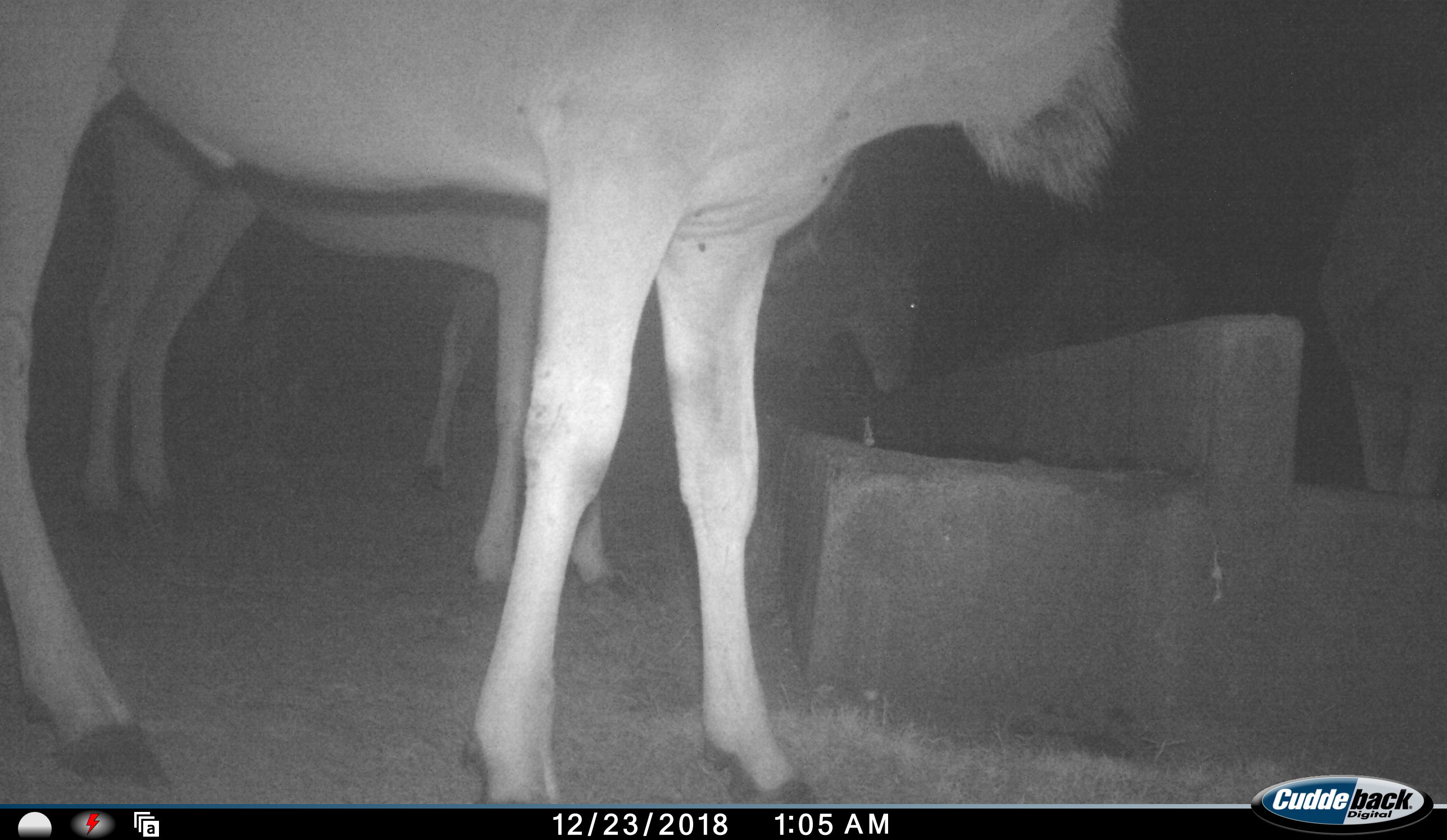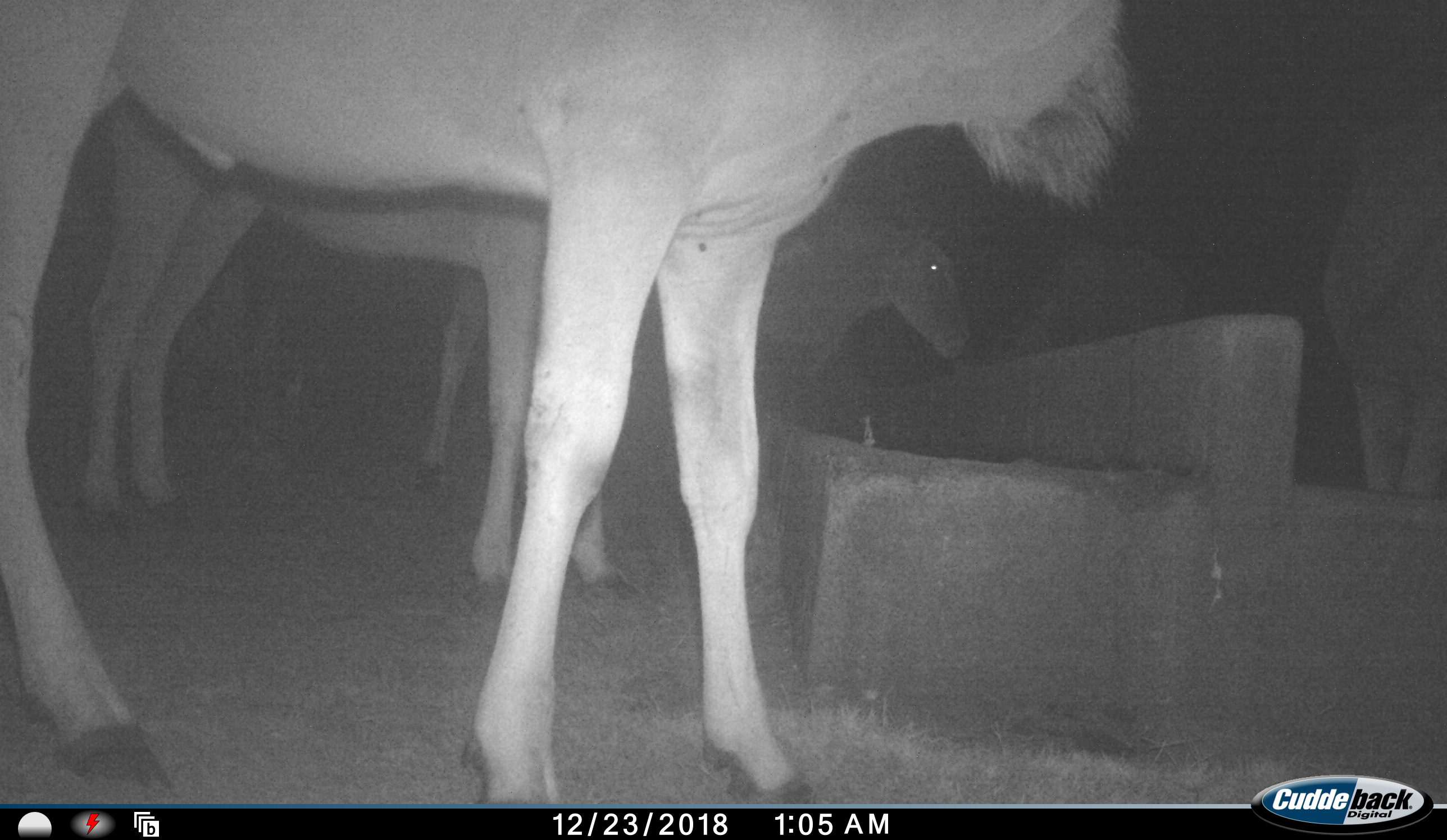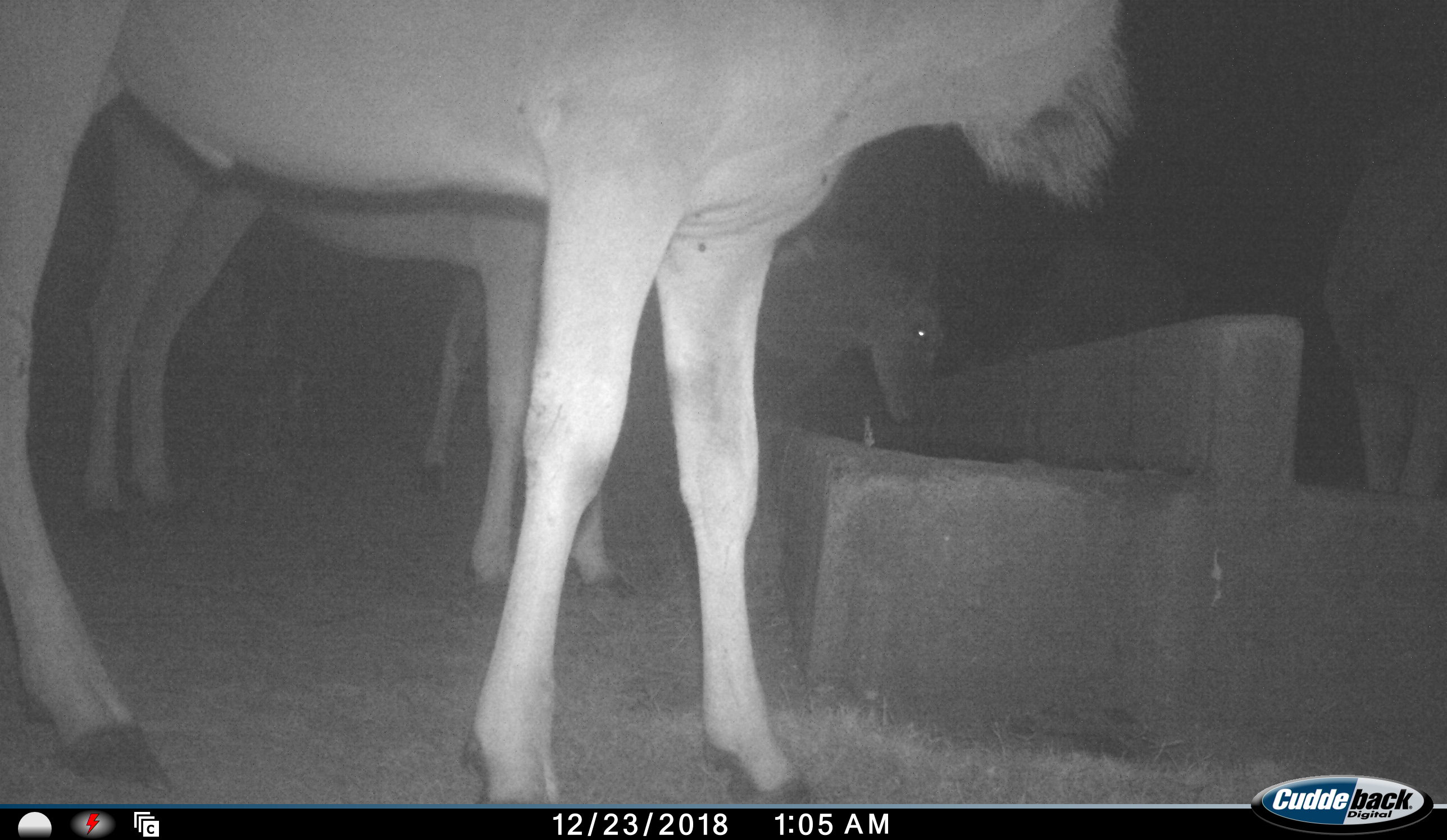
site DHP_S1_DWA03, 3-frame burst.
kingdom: Animalia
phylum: Chordata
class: Mammalia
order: Artiodactyla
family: Bovidae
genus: Tragelaphus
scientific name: Tragelaphus oryx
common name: eland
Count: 5.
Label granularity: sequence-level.